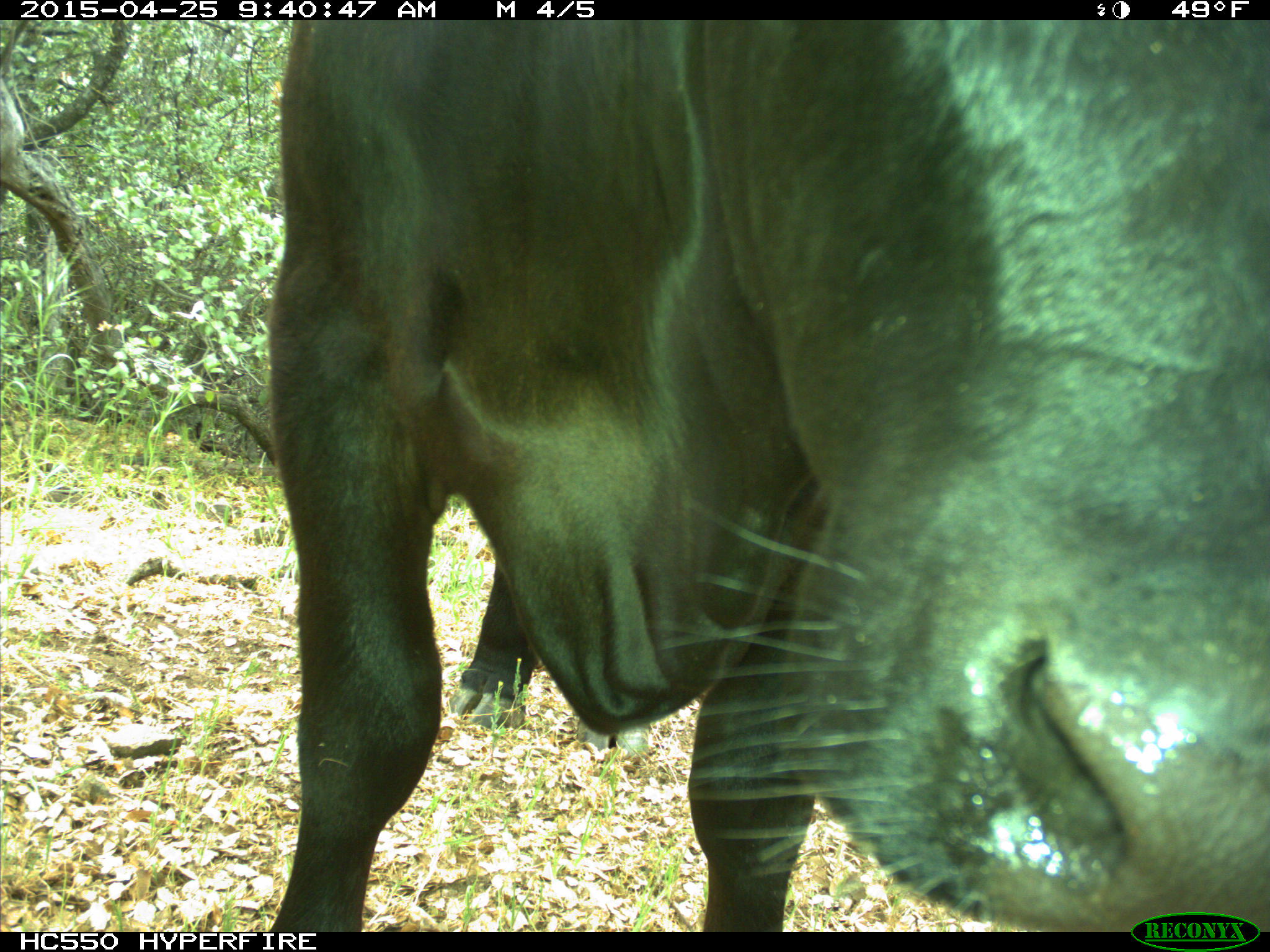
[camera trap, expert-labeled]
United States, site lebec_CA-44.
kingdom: Animalia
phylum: Chordata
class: Mammalia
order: Artiodactyla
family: Suidae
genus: Sus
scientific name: Sus scrofa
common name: wild boar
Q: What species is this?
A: Sus scrofa (wild boar).